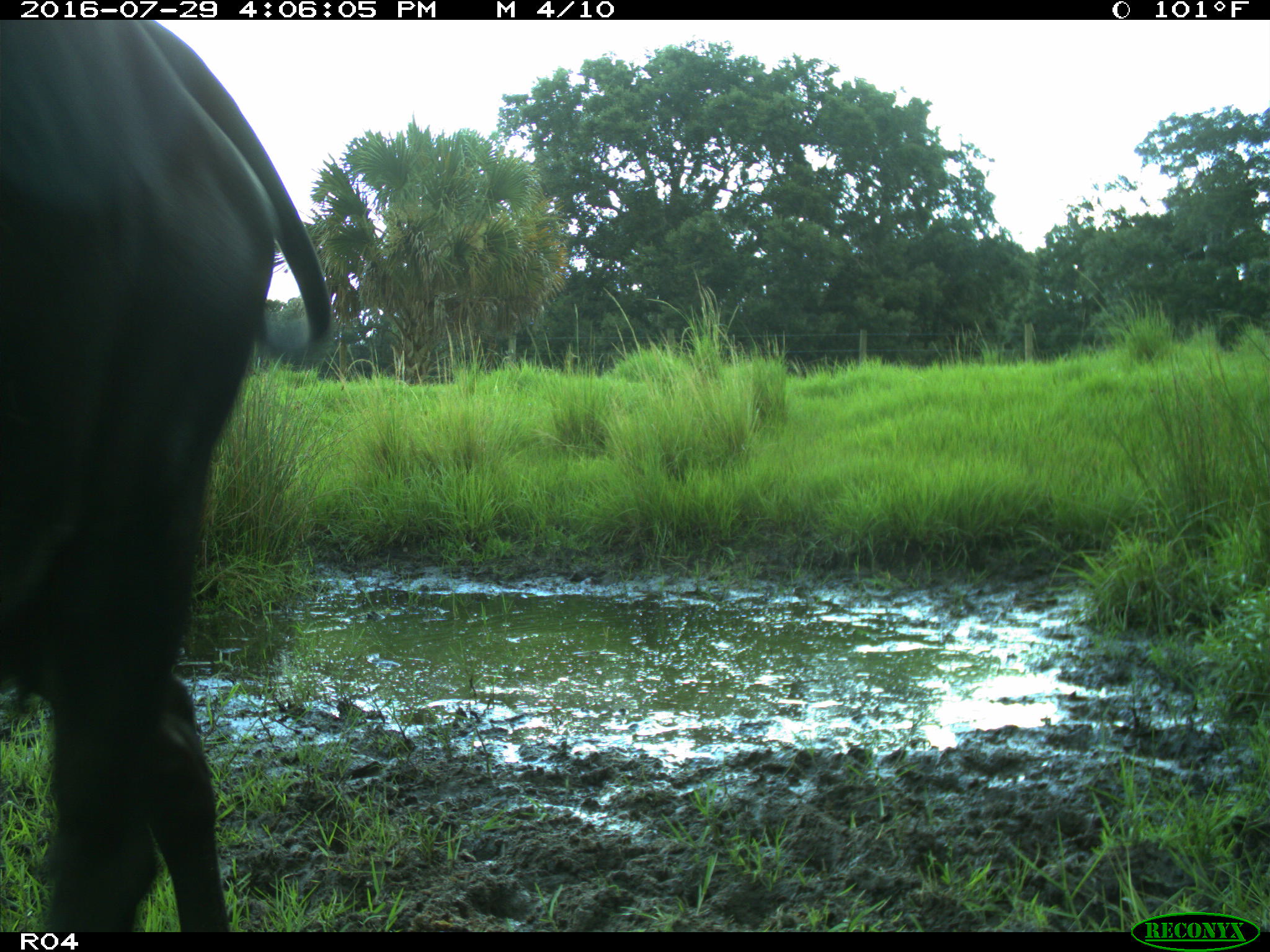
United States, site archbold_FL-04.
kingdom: Animalia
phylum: Chordata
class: Mammalia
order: Artiodactyla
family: Bovidae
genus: Bos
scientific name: Bos taurus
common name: domestic cow